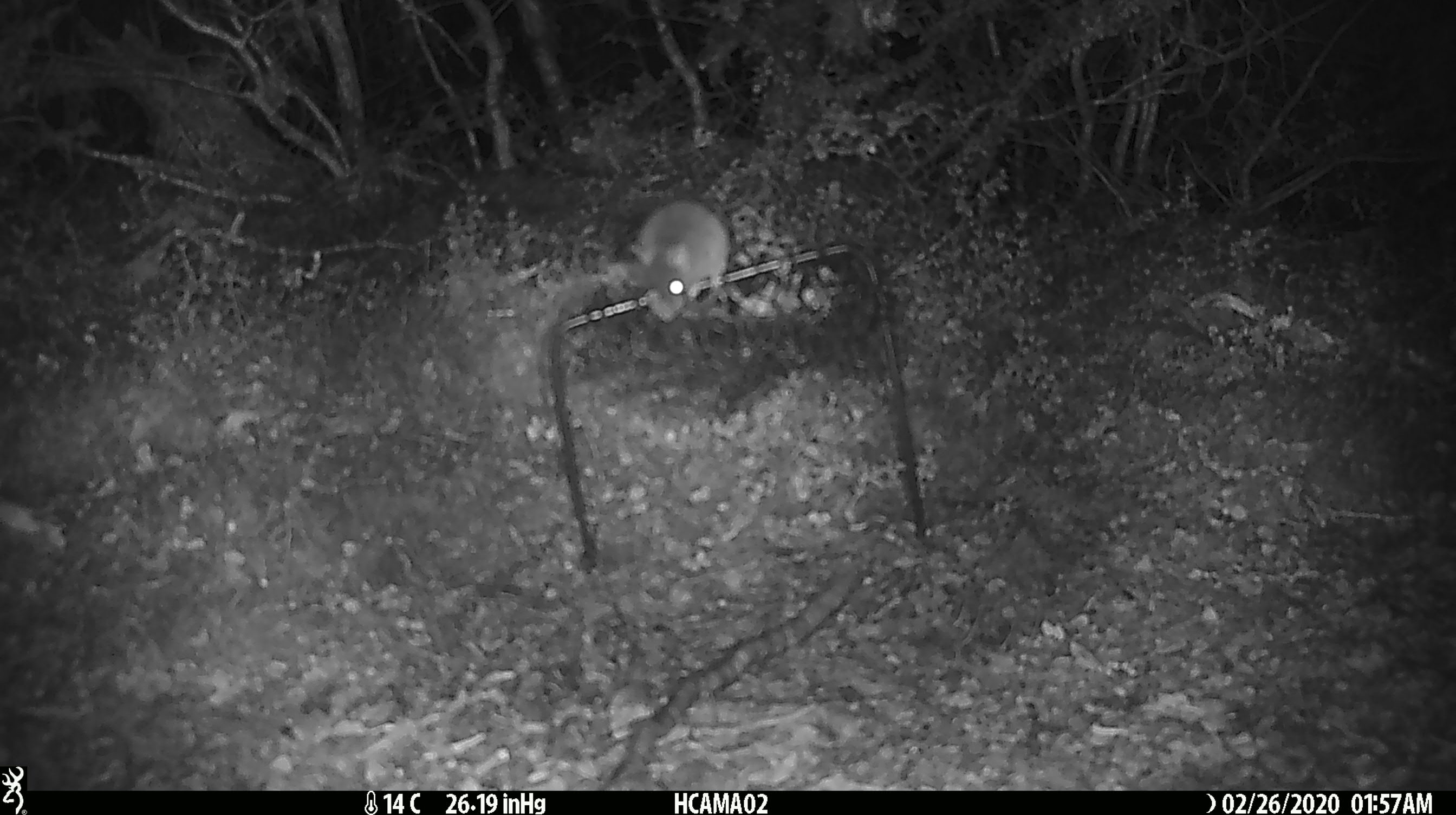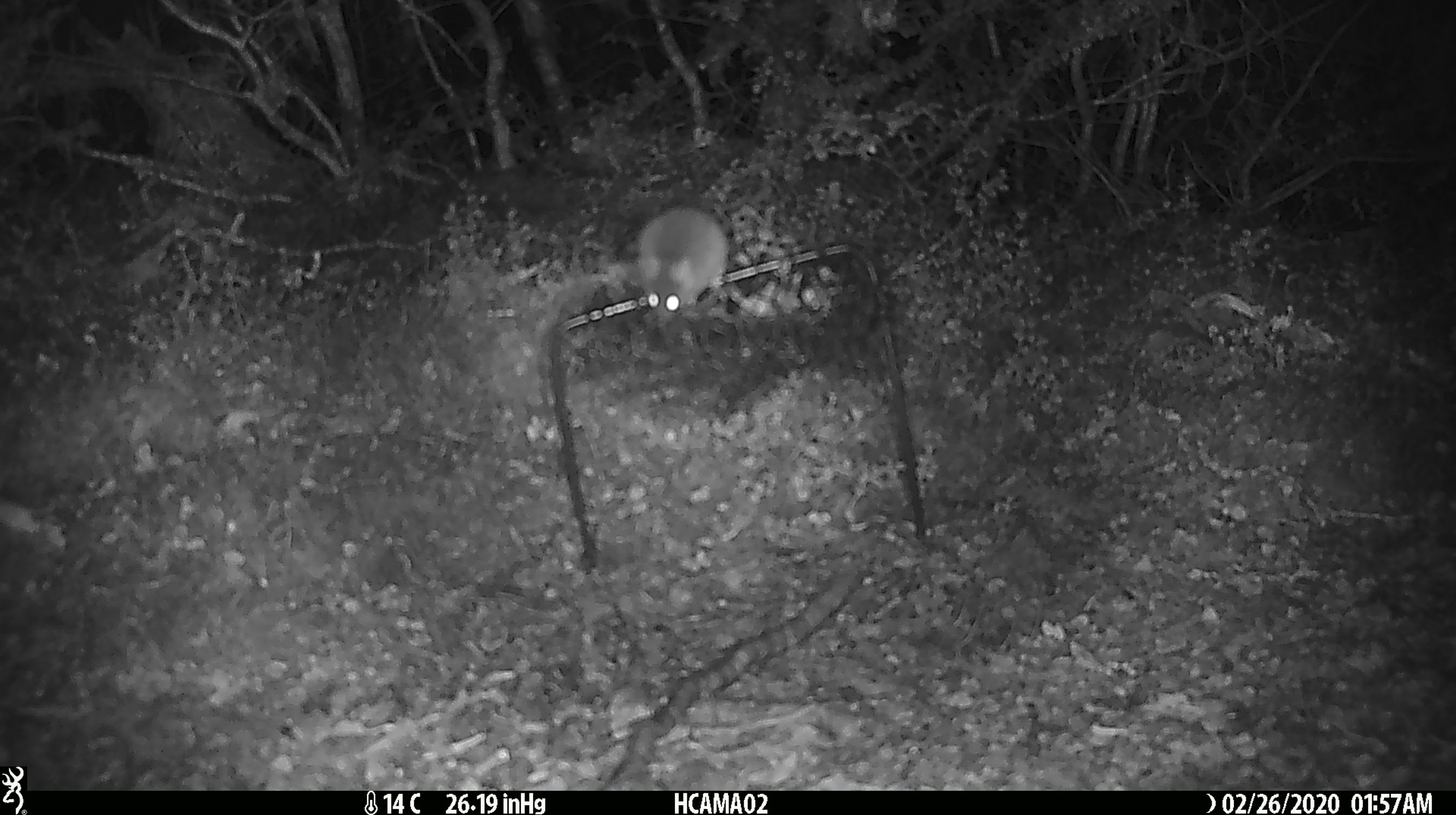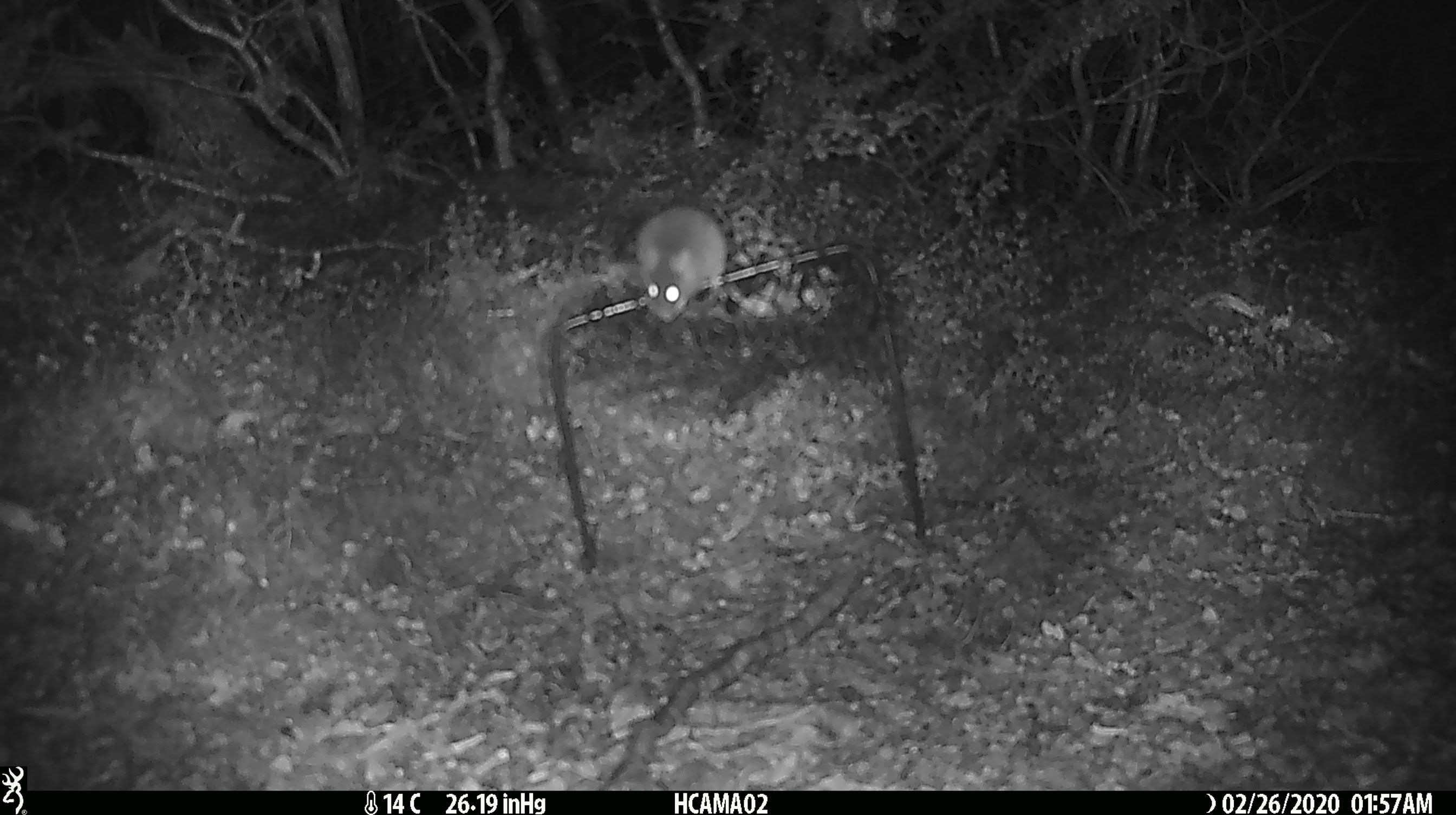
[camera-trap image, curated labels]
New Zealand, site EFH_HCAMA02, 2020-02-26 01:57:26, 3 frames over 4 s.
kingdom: Animalia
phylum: Chordata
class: Mammalia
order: Rodentia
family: Muridae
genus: Mus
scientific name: Mus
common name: mouse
Mouse (Mus).